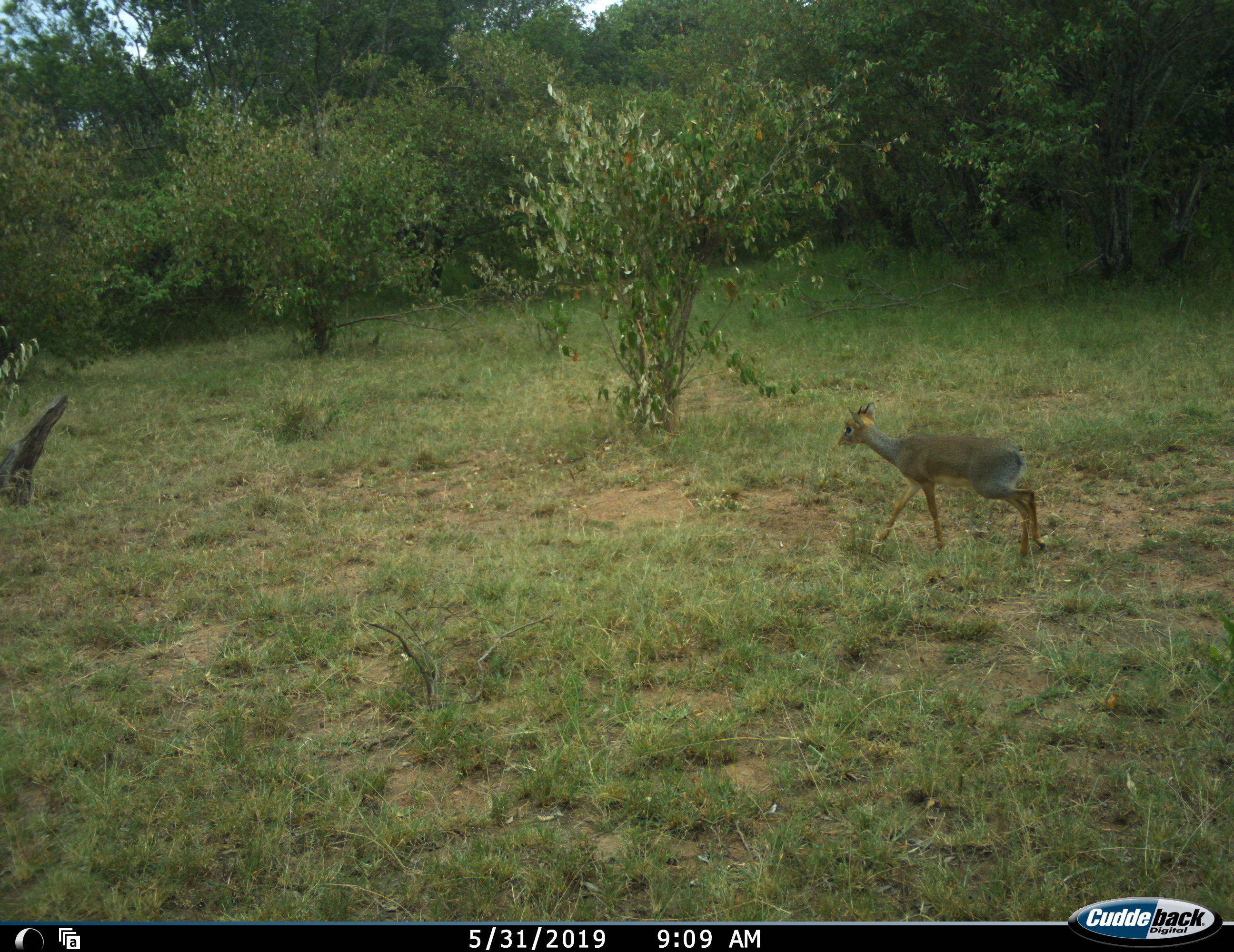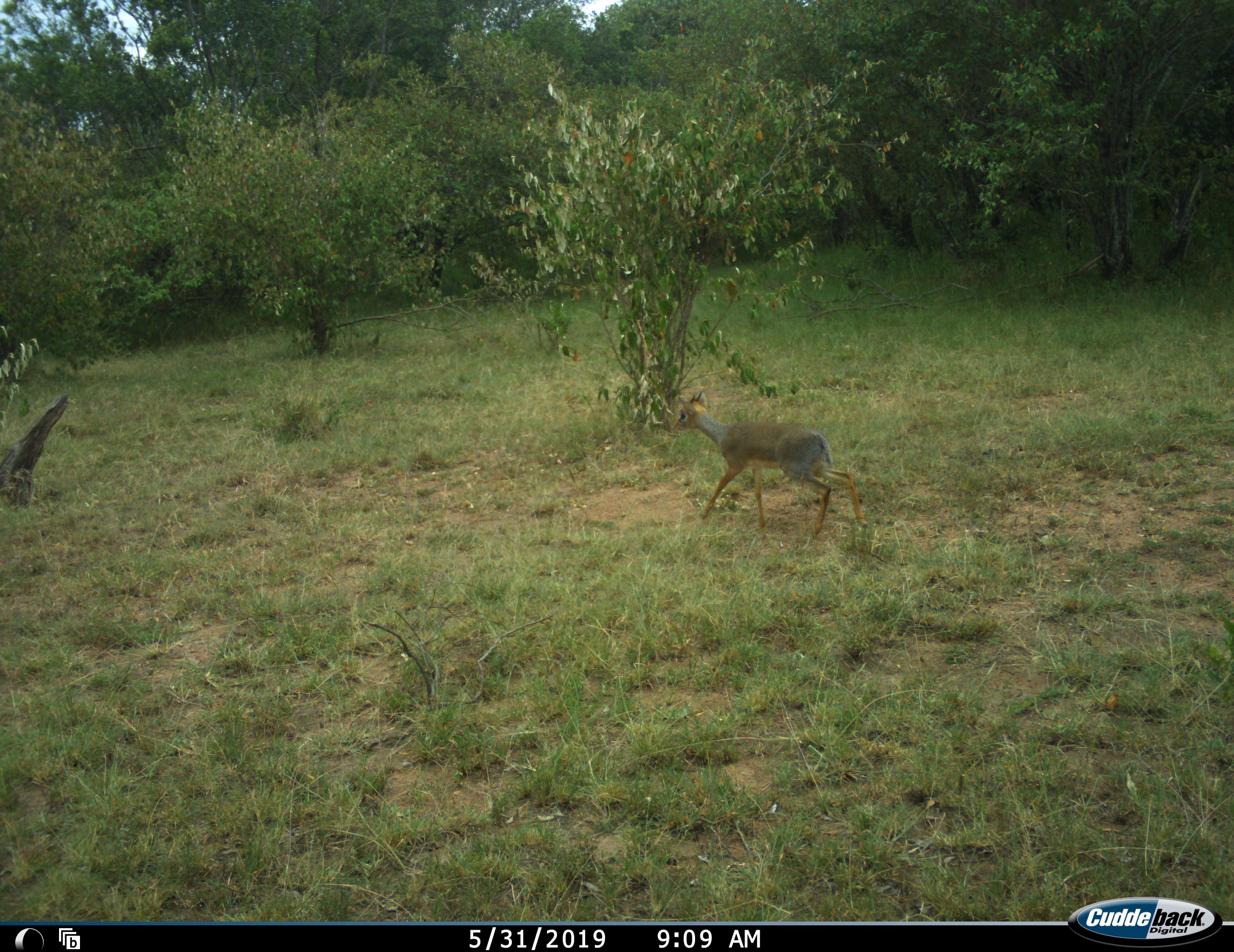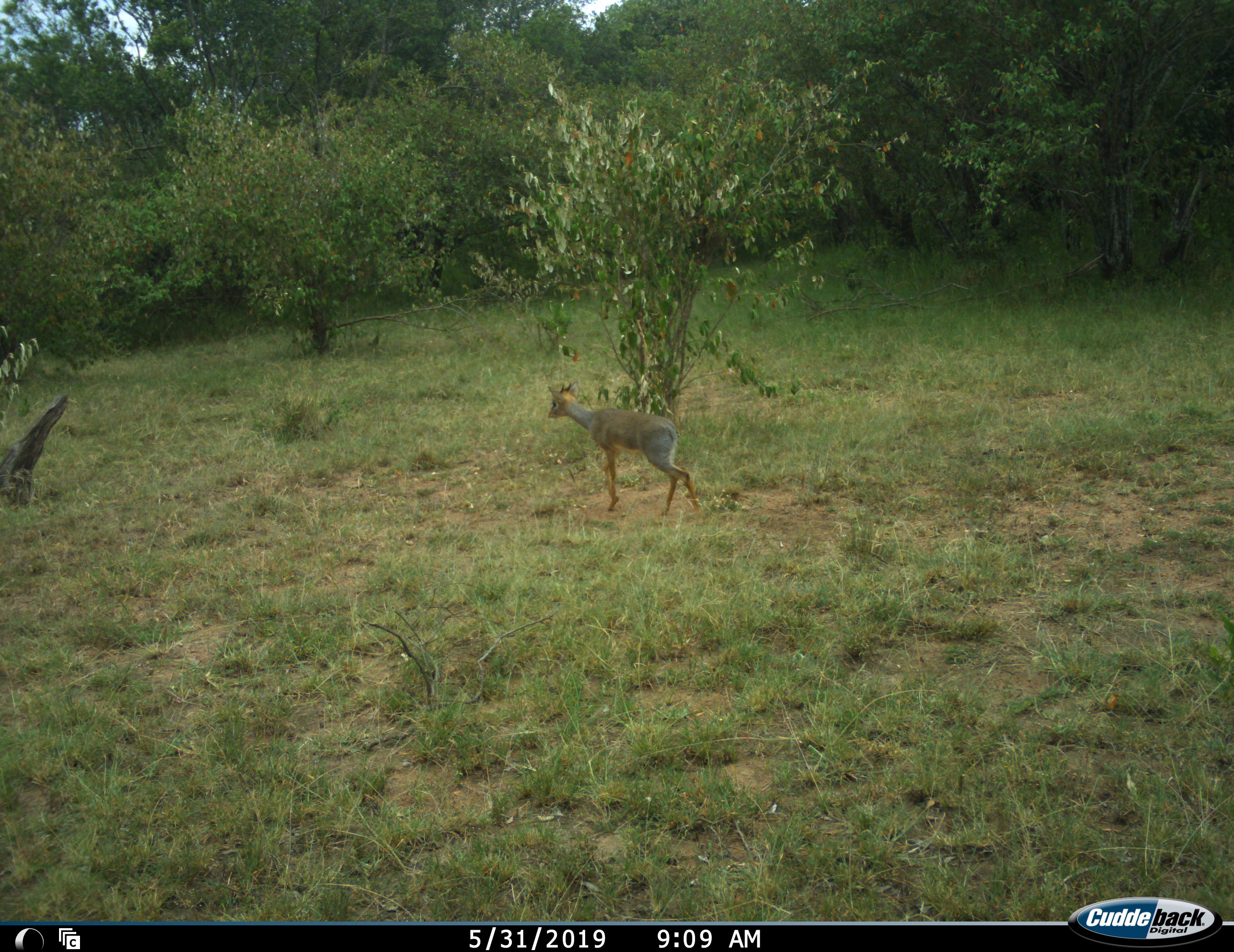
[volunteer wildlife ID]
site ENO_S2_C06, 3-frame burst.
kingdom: Animalia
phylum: Chordata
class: Mammalia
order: Artiodactyla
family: Bovidae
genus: Madoqua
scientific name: Madoqua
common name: dik-dik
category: dikdik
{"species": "dikdik (dik-dik) (Madoqua)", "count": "1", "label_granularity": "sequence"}